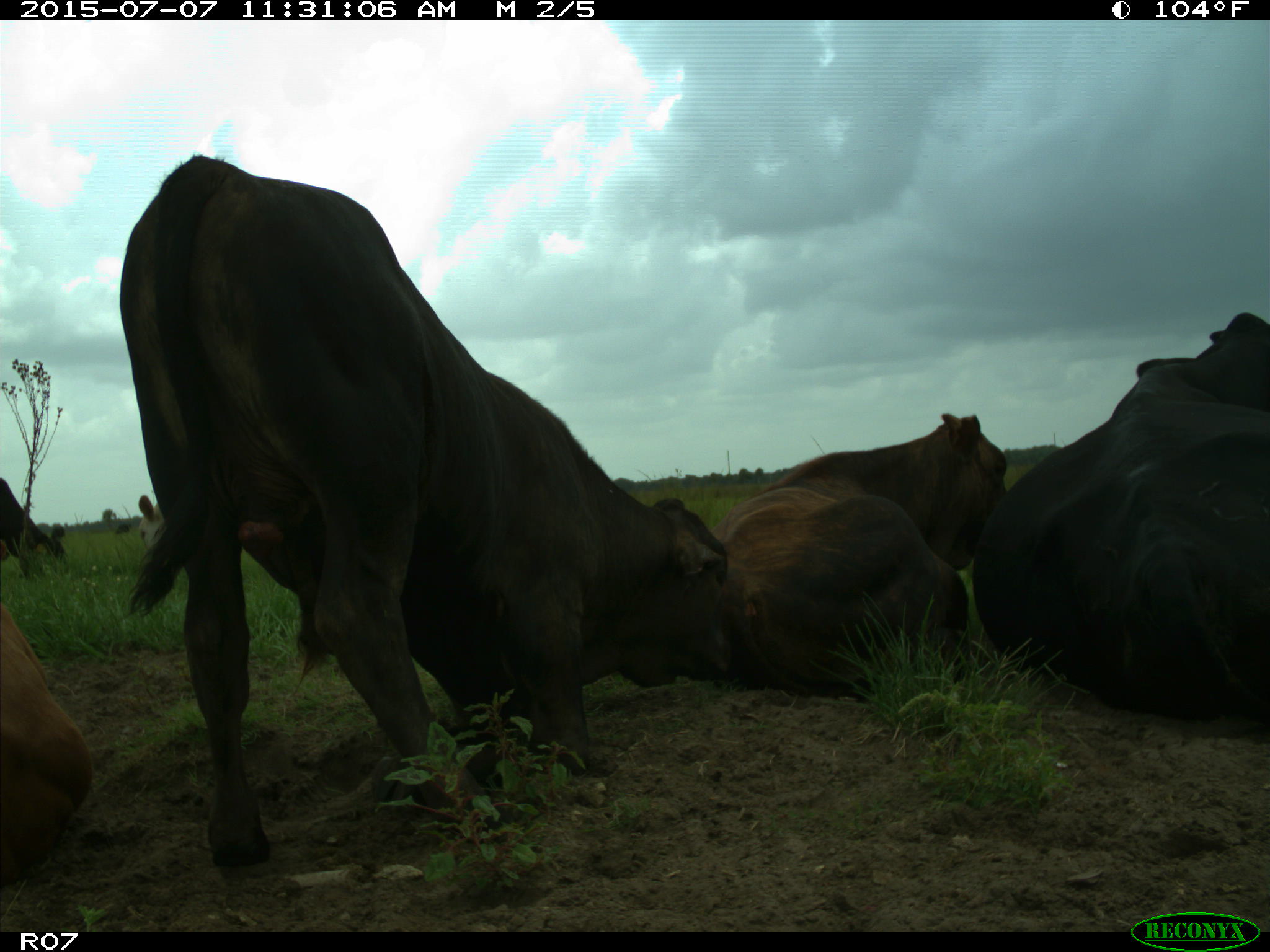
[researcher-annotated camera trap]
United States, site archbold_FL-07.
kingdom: Animalia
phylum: Chordata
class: Mammalia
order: Artiodactyla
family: Bovidae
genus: Bos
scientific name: Bos taurus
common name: domestic cow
Bos taurus (domestic cow).